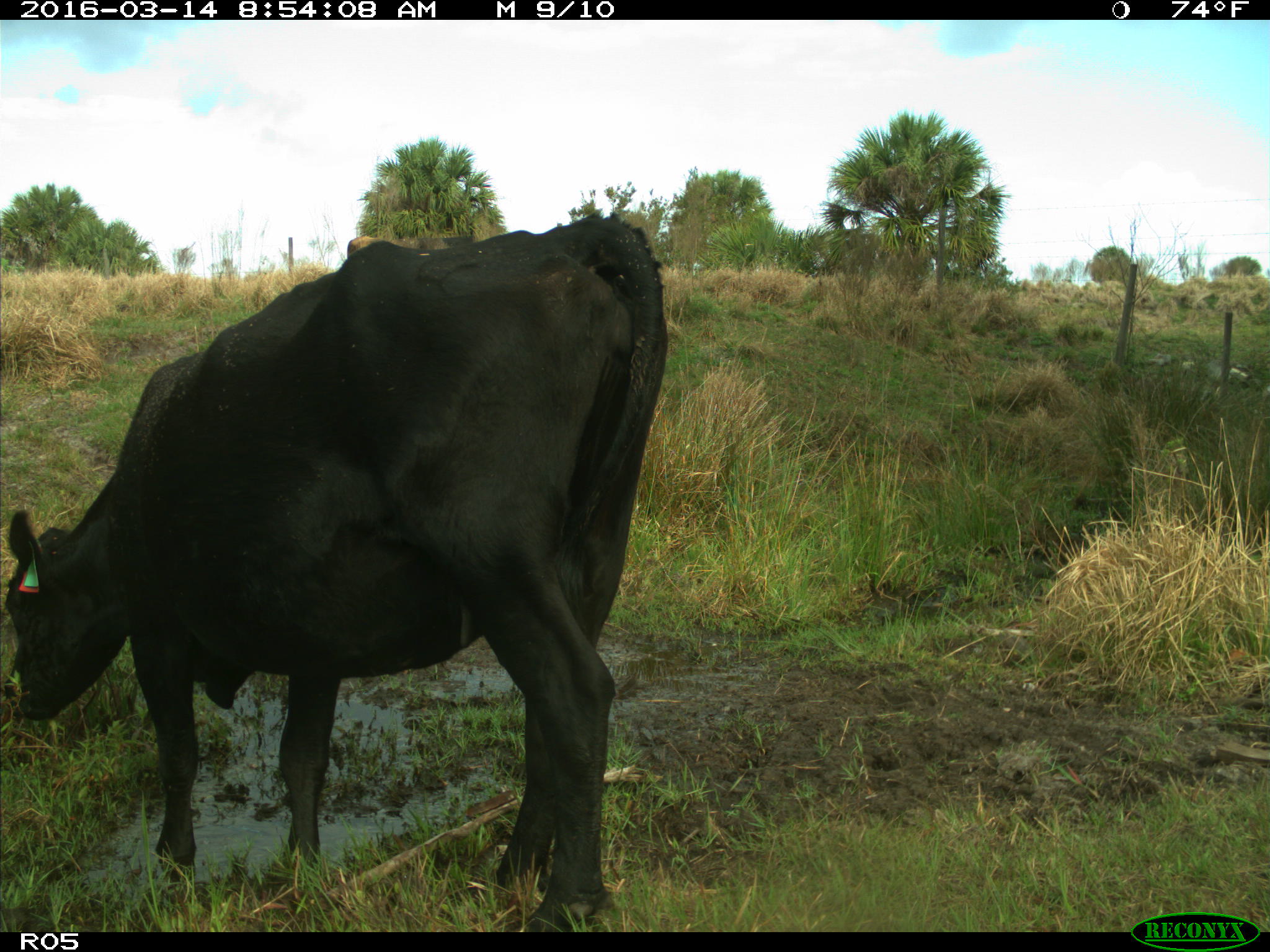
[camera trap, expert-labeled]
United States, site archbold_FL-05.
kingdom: Animalia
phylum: Chordata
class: Mammalia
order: Artiodactyla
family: Bovidae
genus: Bos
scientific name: Bos taurus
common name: domestic cow